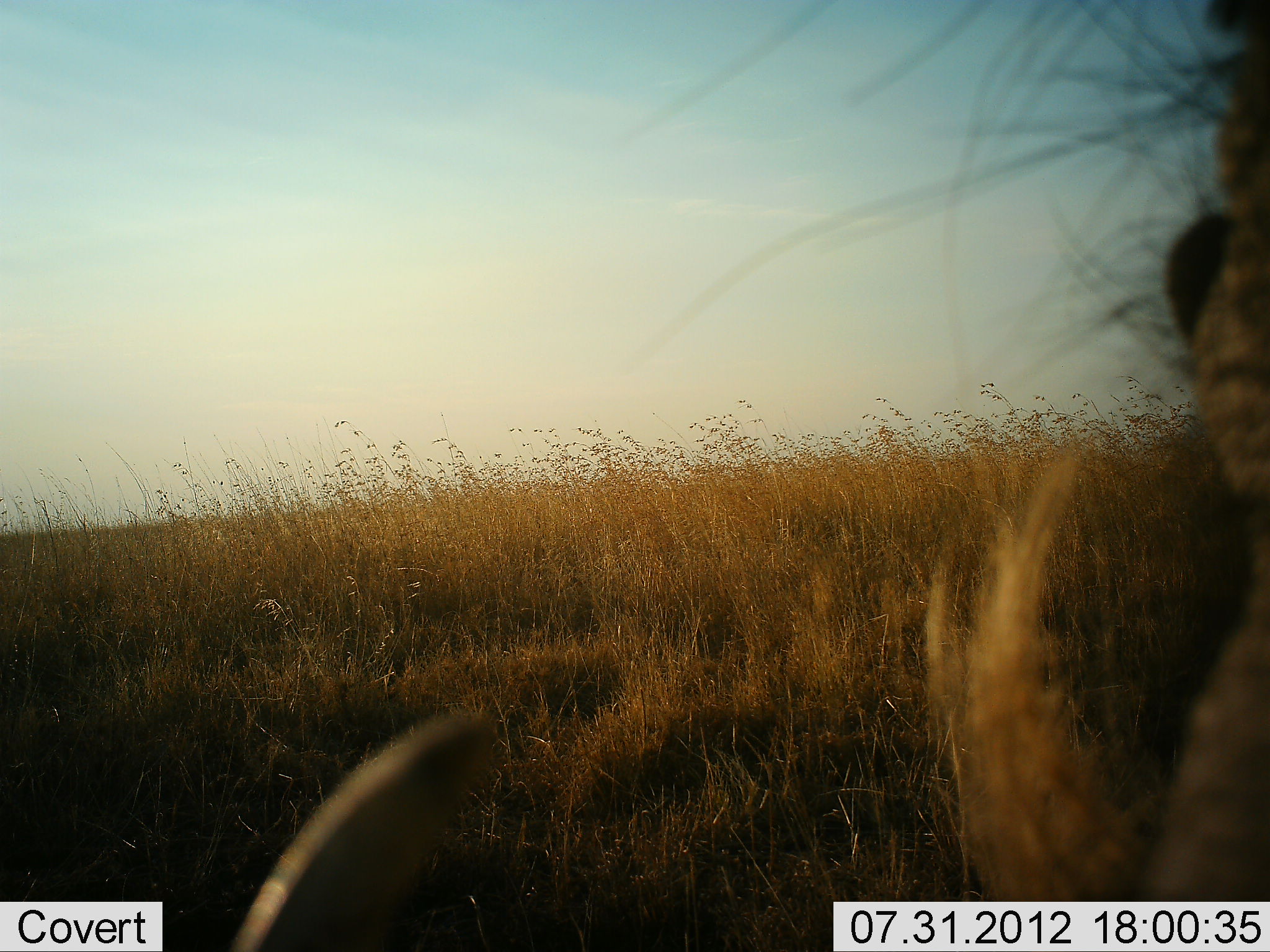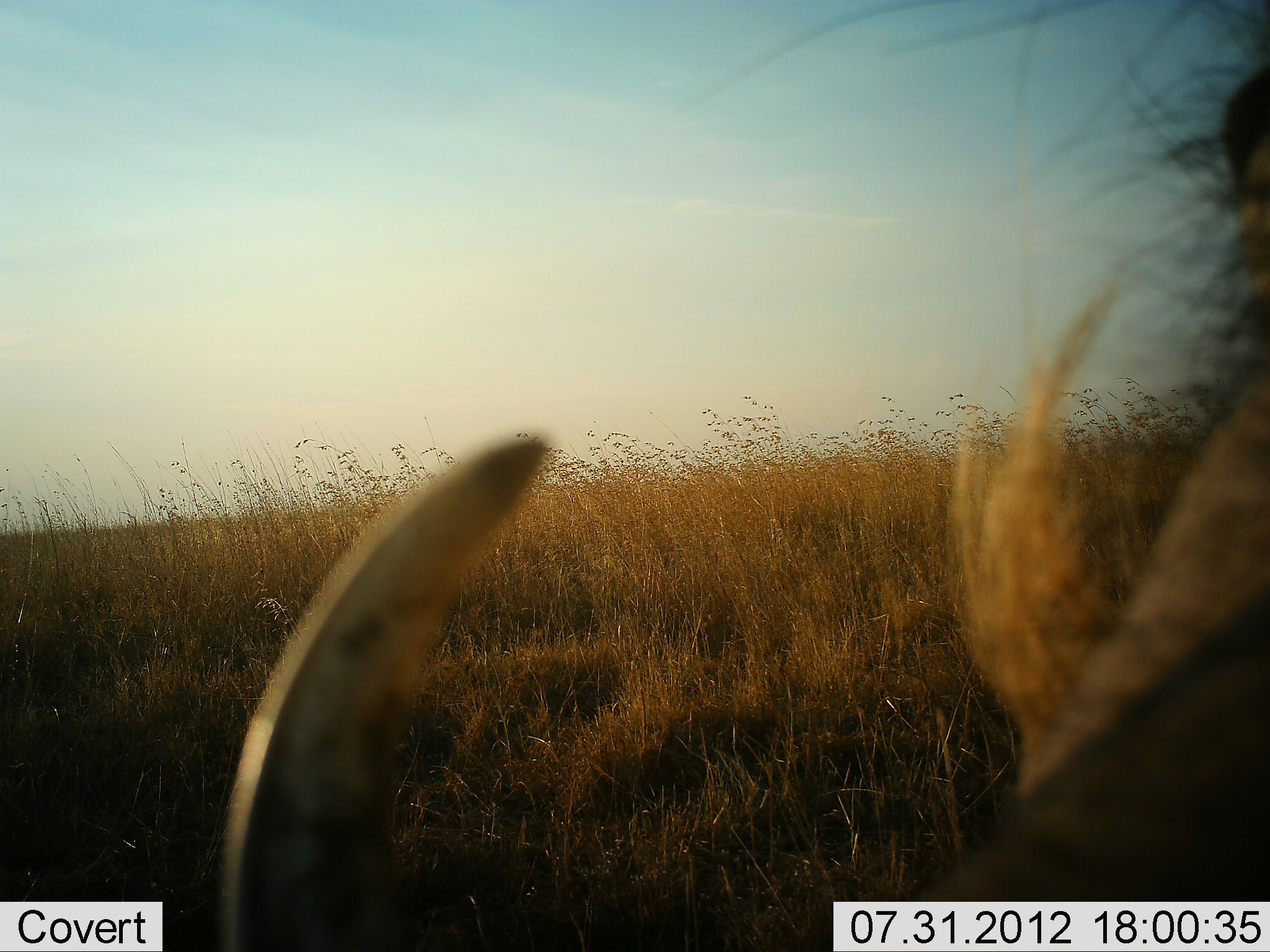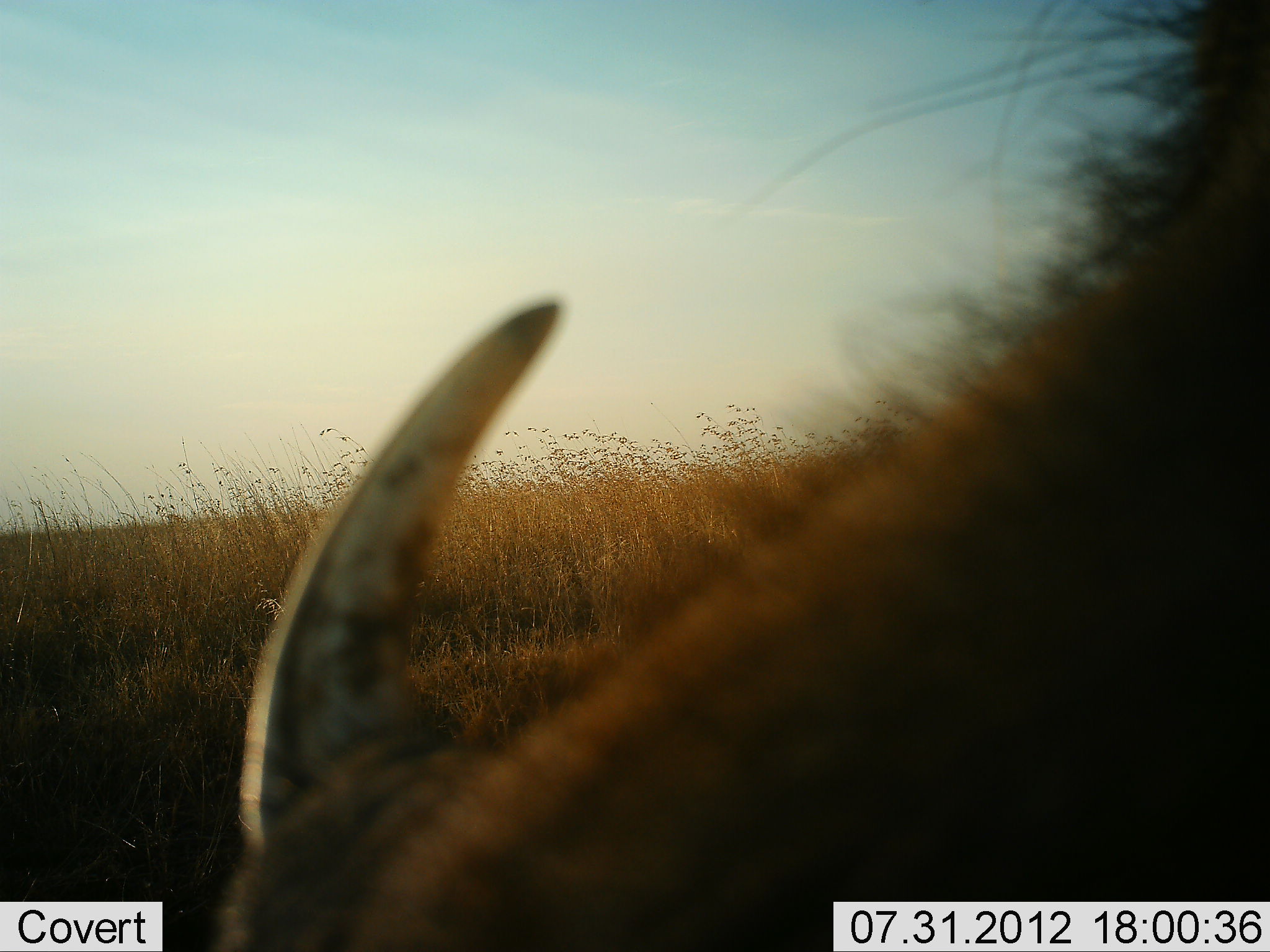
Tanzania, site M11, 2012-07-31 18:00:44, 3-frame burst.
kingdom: Animalia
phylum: Chordata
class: Mammalia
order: Artiodactyla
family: Suidae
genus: Phacochoerus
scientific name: Phacochoerus africanus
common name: warthog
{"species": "warthog (Phacochoerus africanus)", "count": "1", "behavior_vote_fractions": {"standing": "50%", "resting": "0%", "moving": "30%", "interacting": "10%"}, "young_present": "0%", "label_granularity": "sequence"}